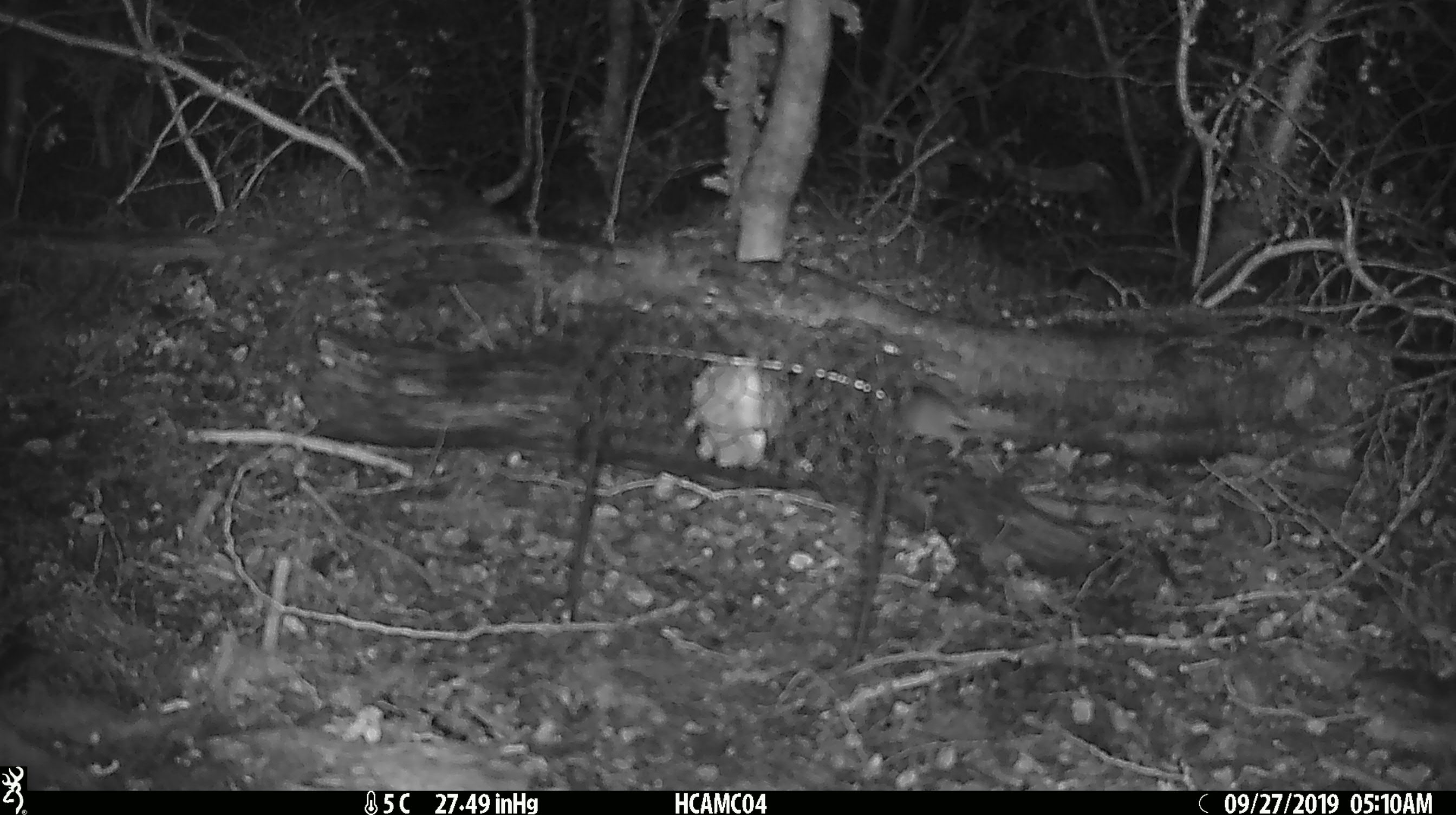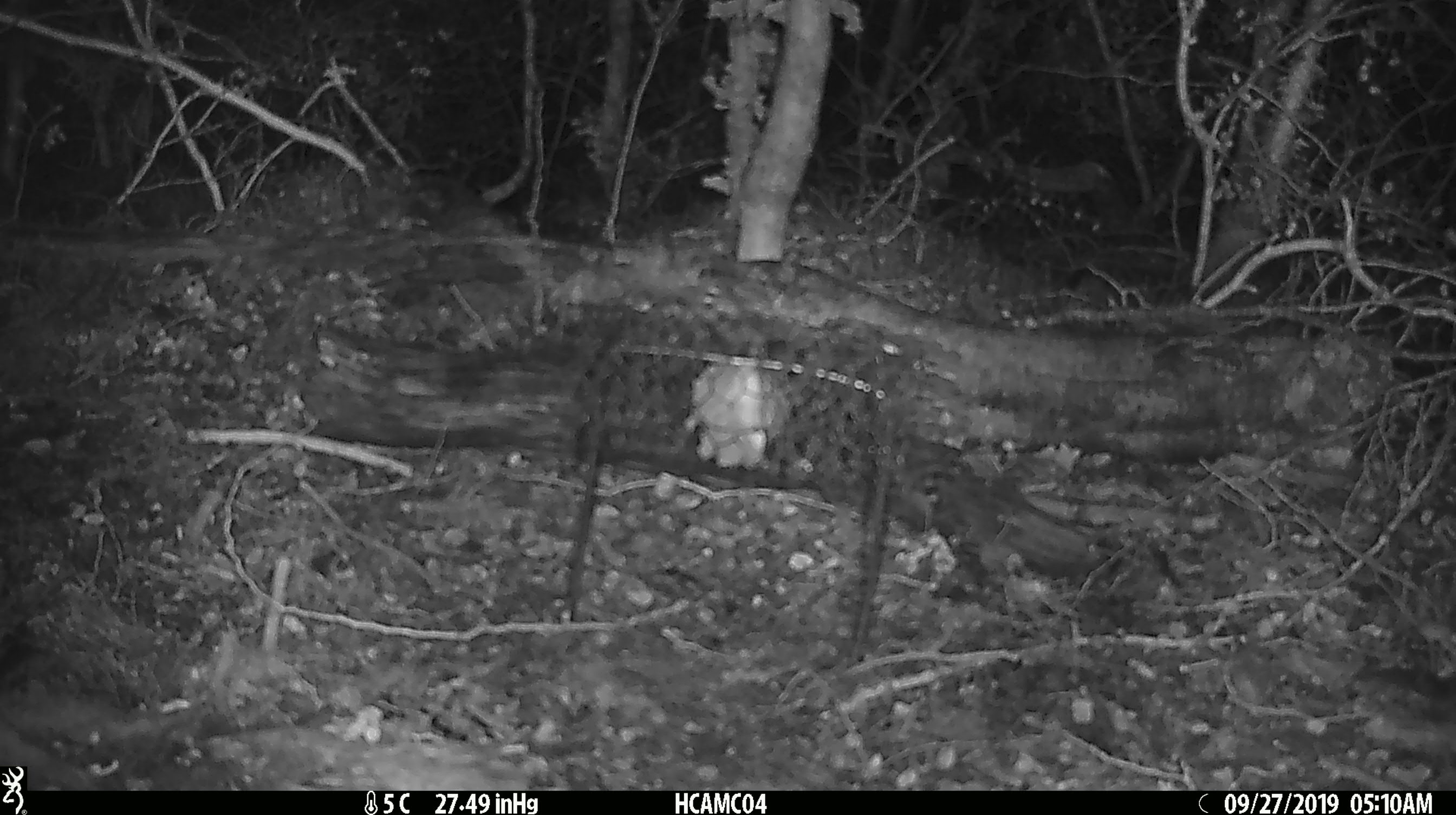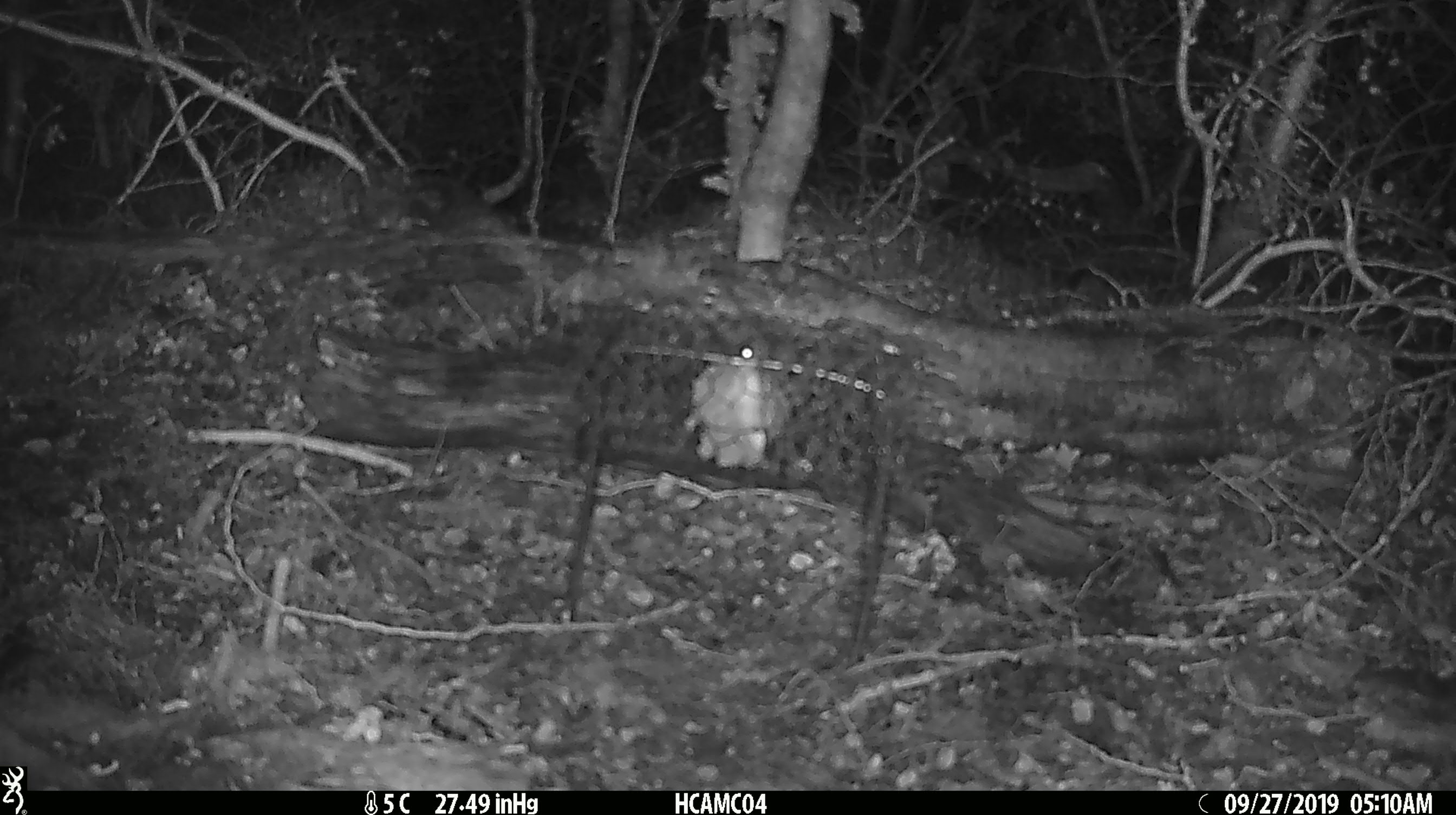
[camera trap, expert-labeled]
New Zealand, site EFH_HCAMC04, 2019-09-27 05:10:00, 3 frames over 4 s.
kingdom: Animalia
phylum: Chordata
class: Mammalia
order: Rodentia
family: Muridae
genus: Mus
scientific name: Mus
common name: mouse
Mouse (Mus).